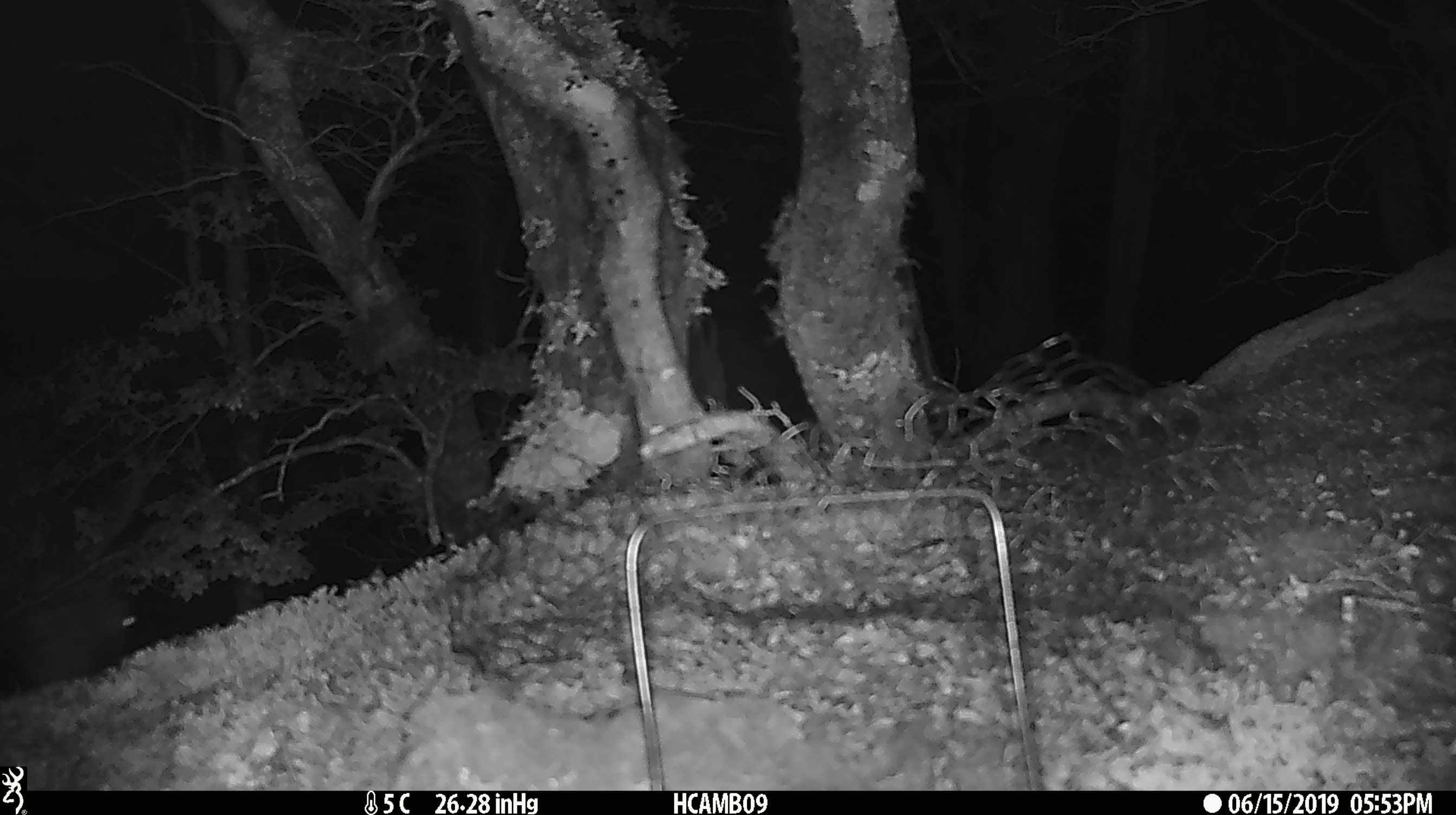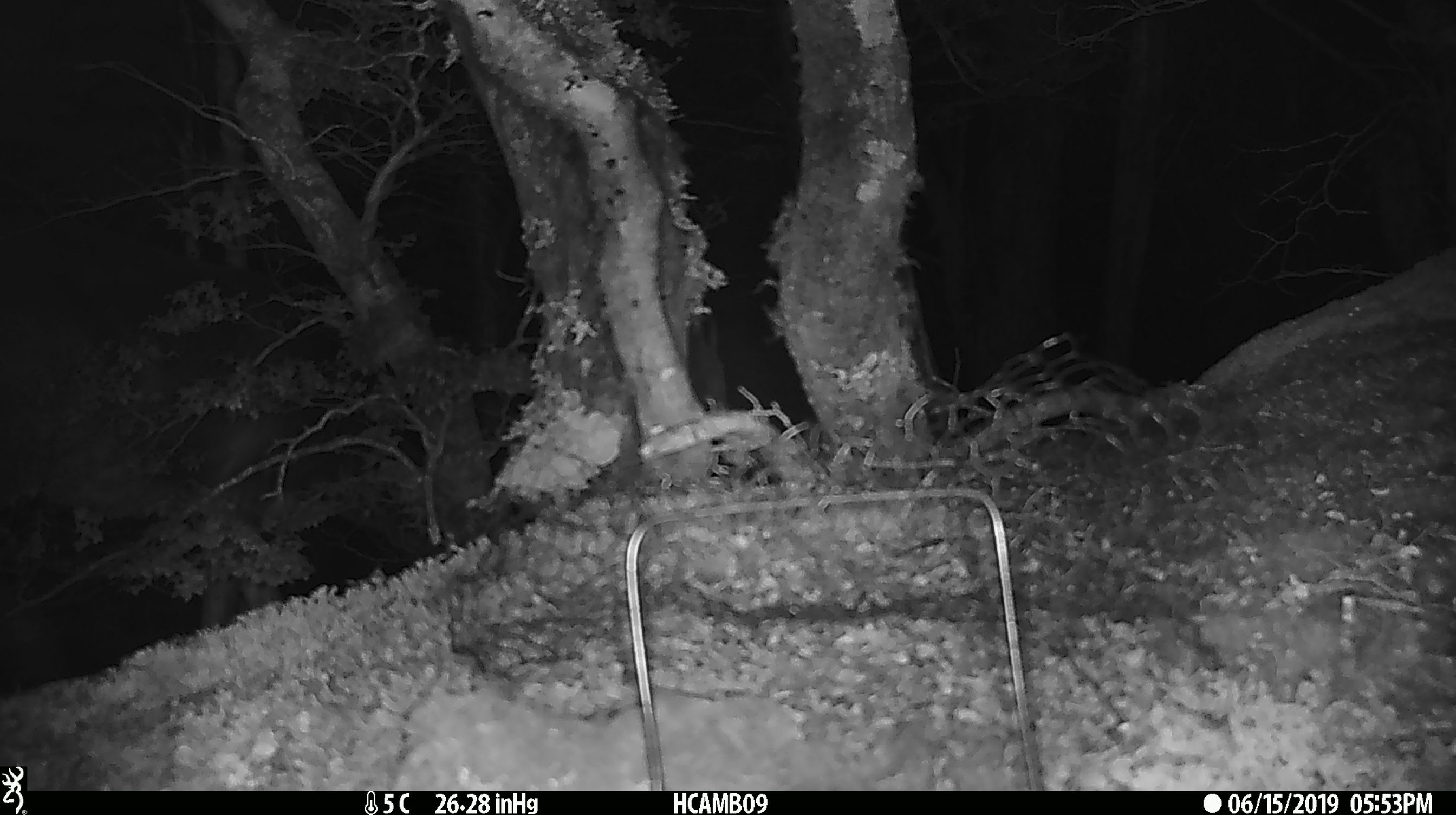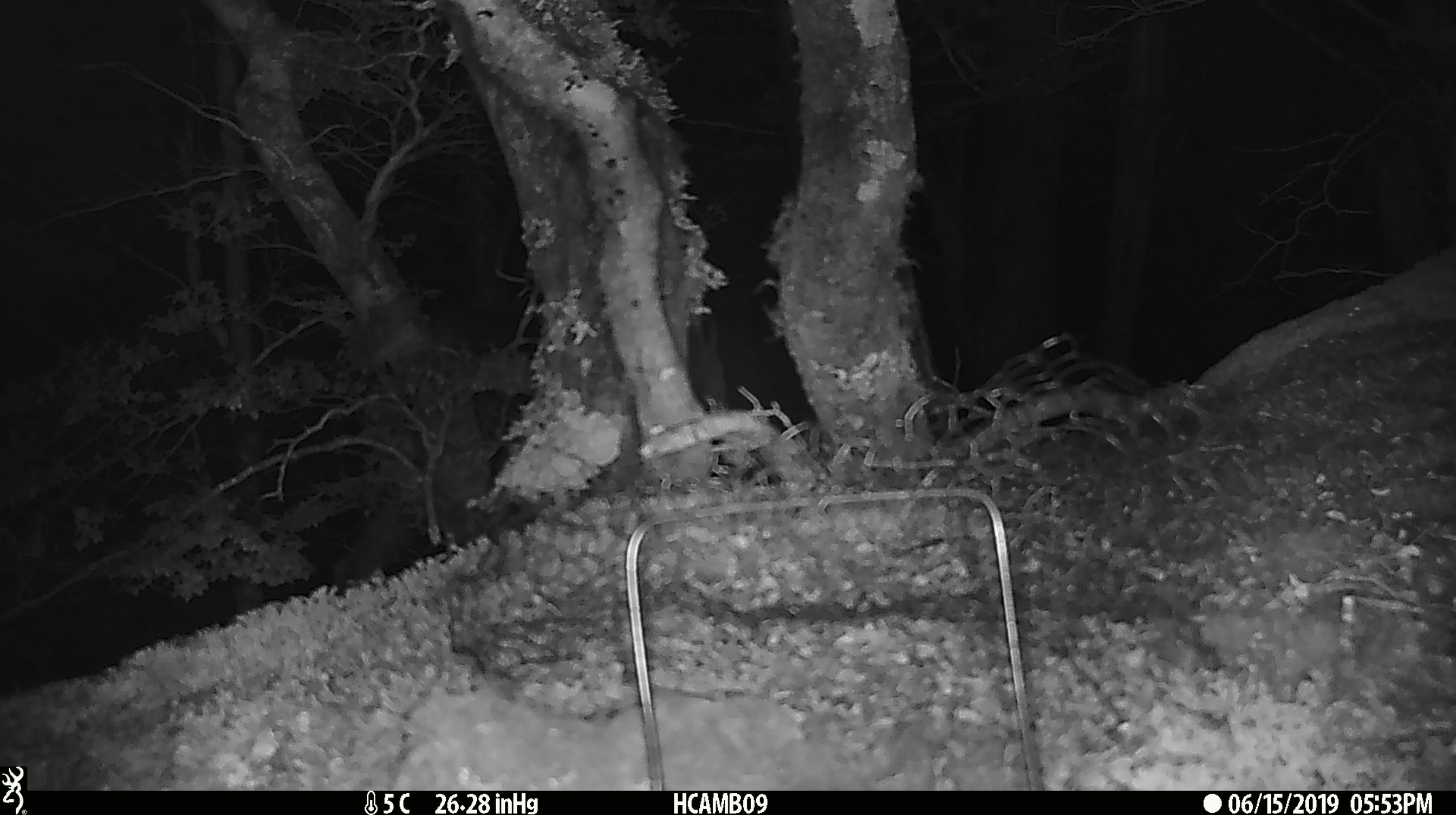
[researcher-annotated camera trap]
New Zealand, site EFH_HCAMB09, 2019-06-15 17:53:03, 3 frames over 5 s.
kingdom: Animalia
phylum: Chordata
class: Mammalia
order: Artiodactyla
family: Cervidae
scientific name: Cervidae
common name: deer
Deer (Cervidae).